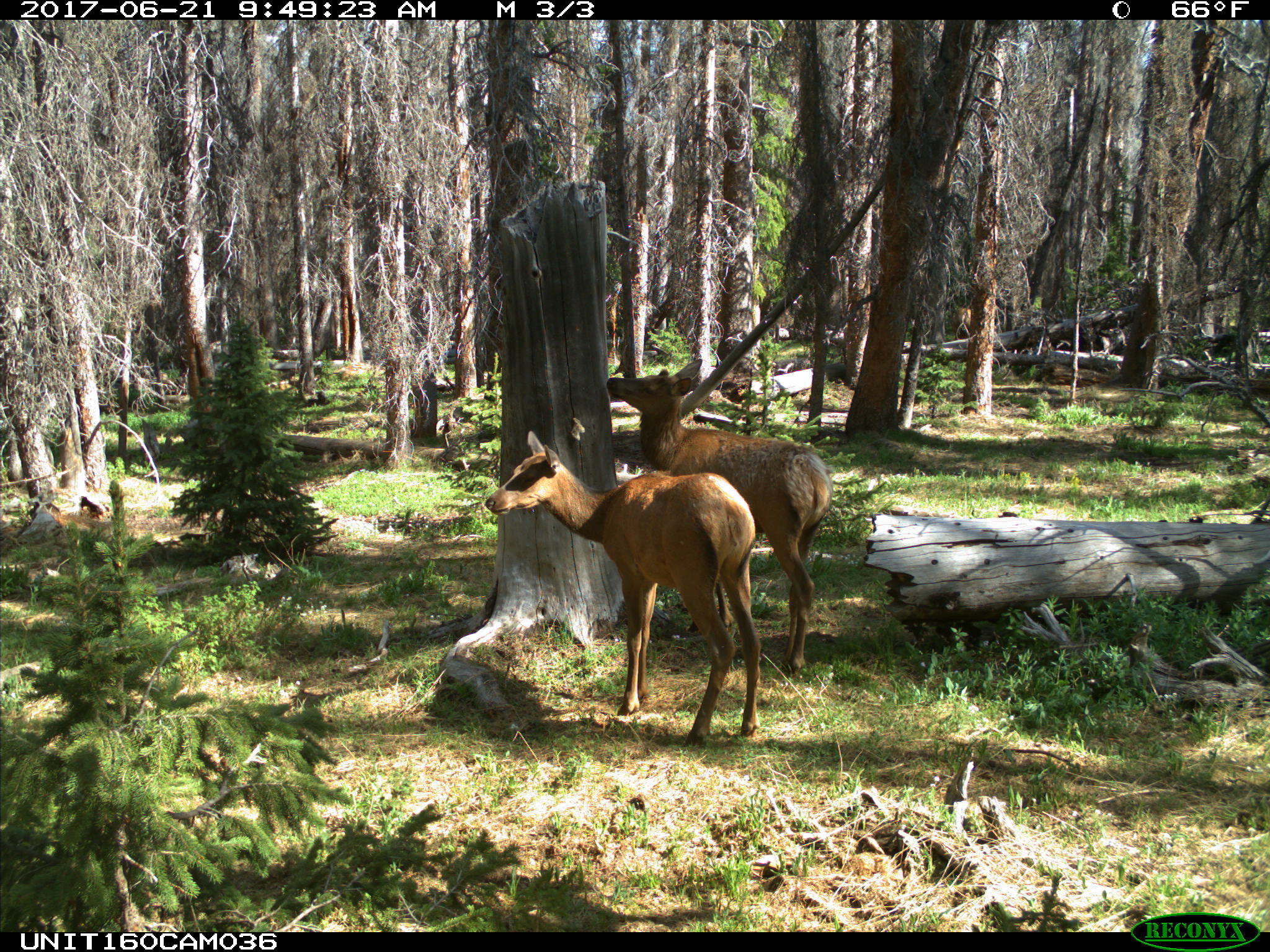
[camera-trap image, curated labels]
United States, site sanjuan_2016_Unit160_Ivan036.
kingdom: Animalia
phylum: Chordata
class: Mammalia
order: Artiodactyla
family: Cervidae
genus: Cervus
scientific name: Cervus elaphus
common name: red deer